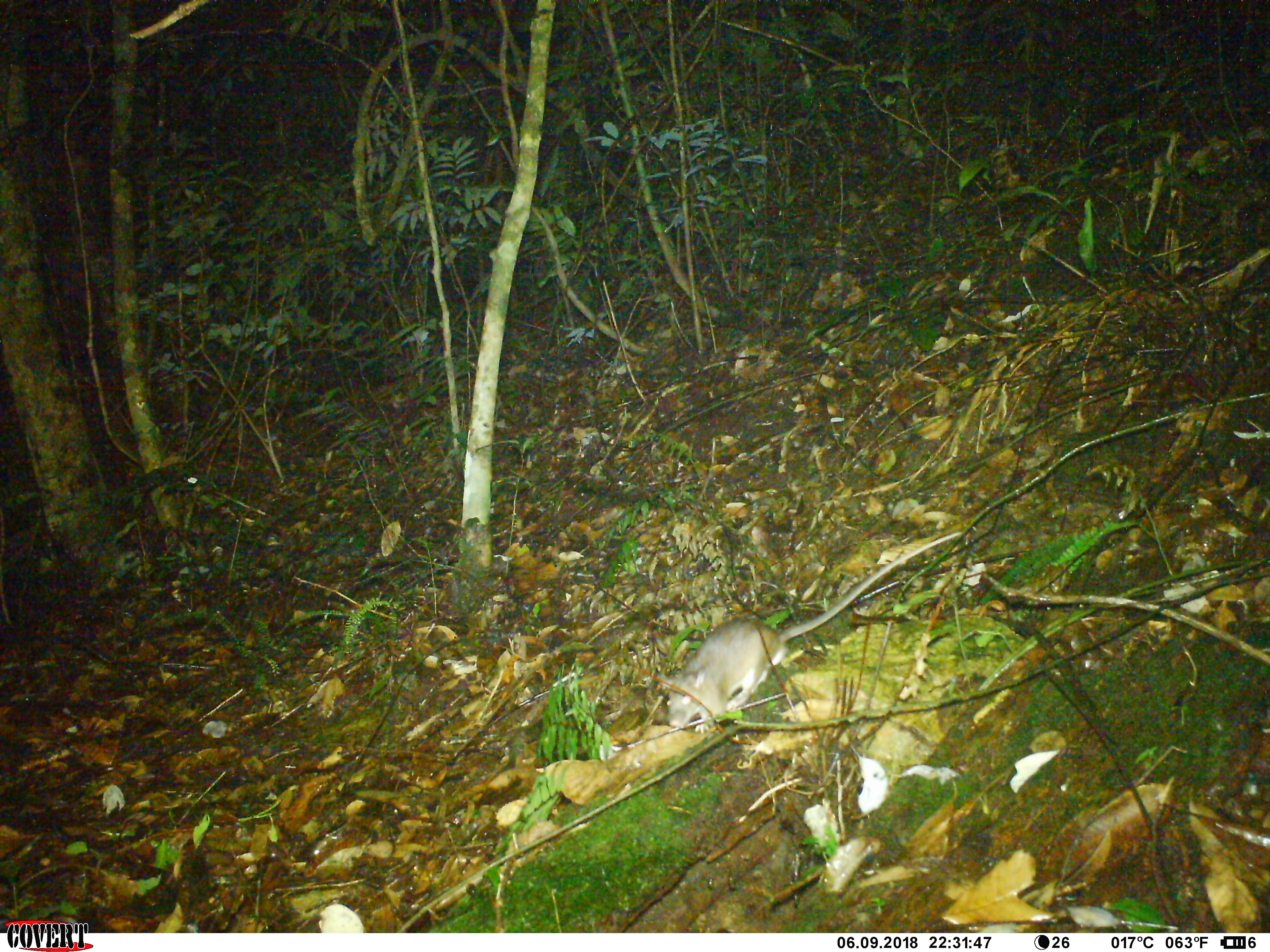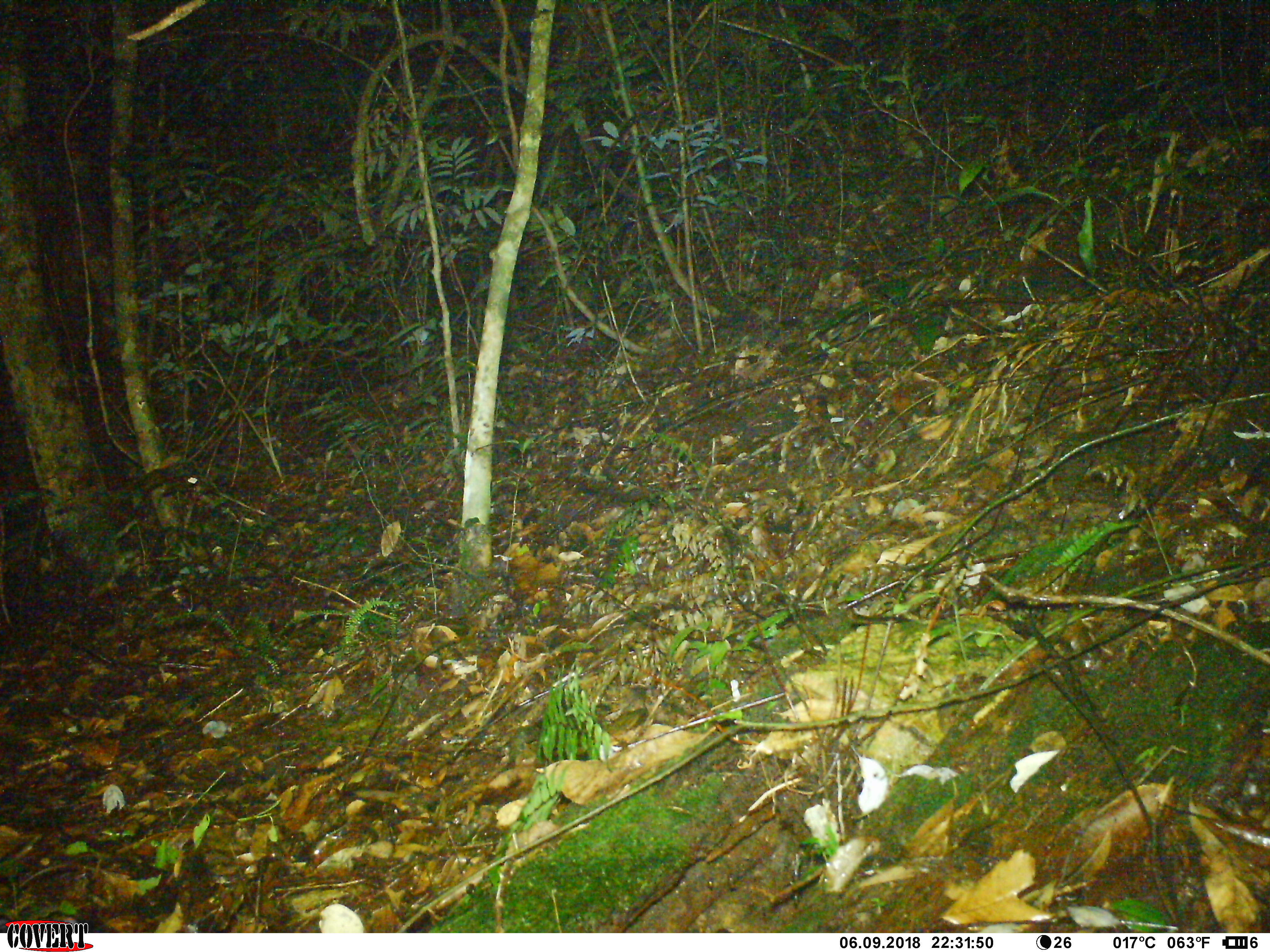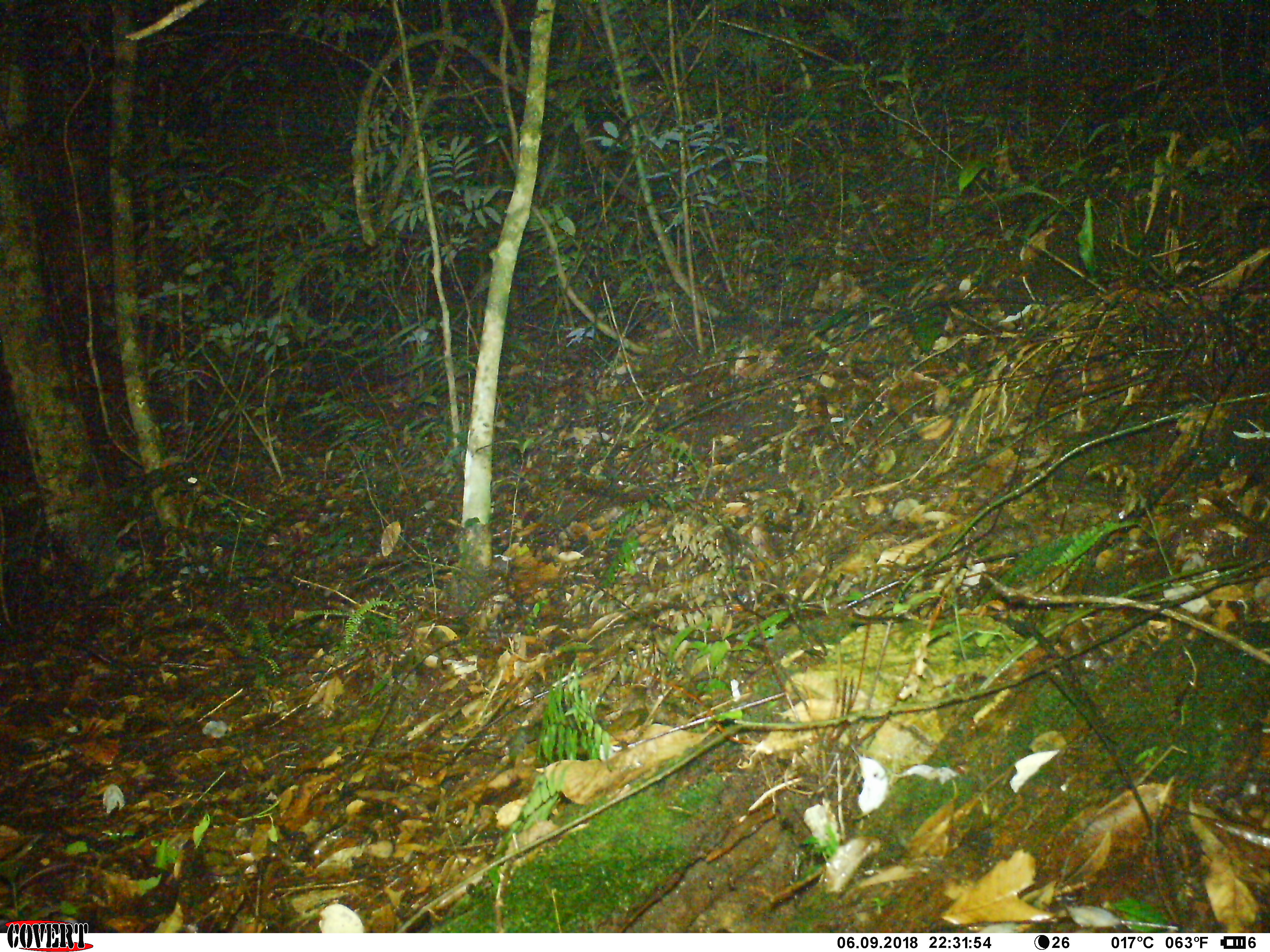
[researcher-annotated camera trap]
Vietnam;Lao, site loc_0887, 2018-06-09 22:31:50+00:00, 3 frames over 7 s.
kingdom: Animalia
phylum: Chordata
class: Mammalia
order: Rodentia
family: Muridae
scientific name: Muridae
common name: old-world mice and rats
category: unidentified murid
Unidentified murid (old-world mice and rats) (Muridae). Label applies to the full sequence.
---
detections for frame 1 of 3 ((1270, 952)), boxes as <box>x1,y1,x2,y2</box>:
unidentified murid: <box>656,530,961,732</box>